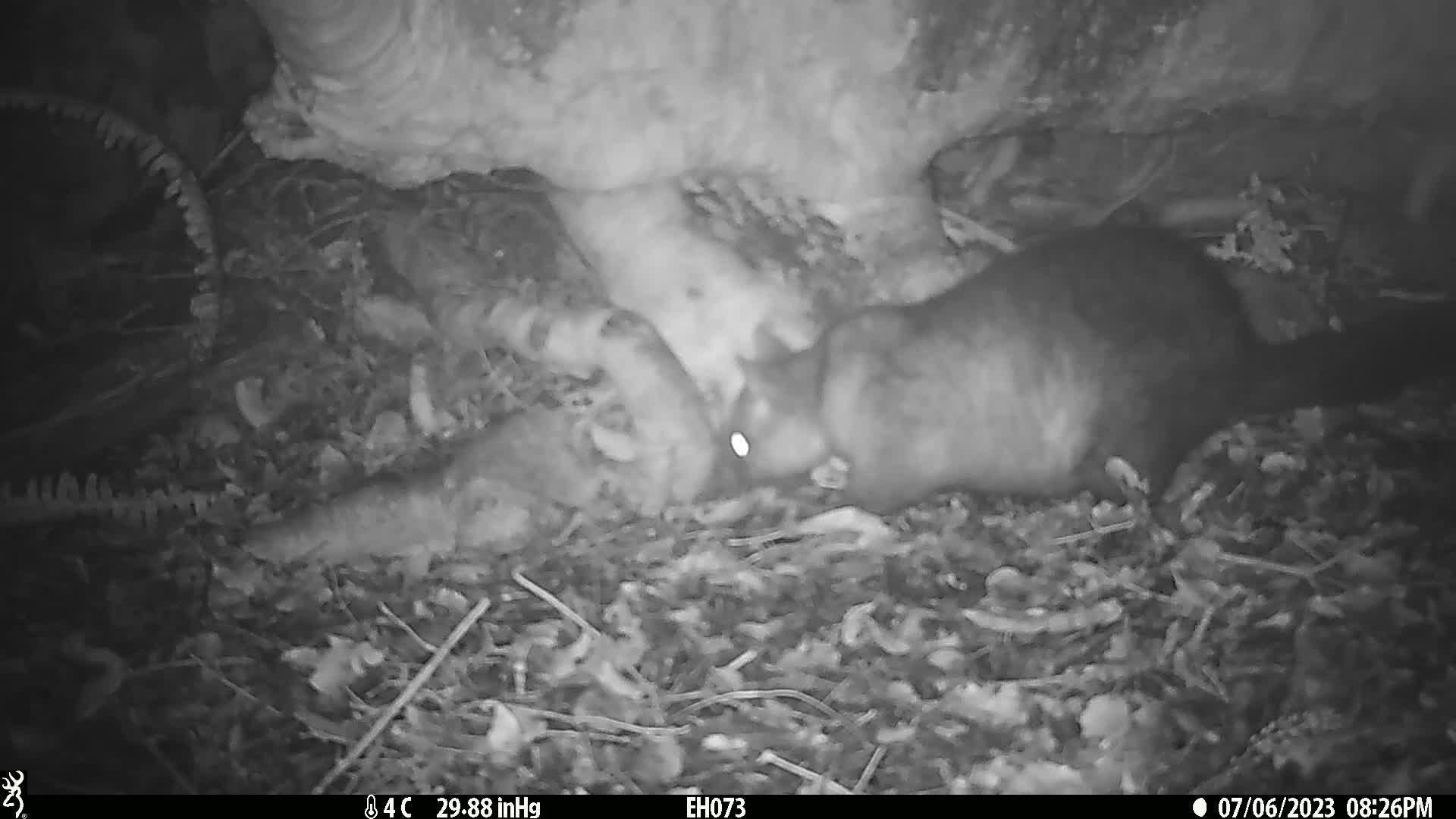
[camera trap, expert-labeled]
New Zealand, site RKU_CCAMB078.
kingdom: Animalia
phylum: Chordata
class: Mammalia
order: Diprotodontia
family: Phalangeridae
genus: Trichosurus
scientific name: Trichosurus vulpecula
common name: common brushtail possum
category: possum